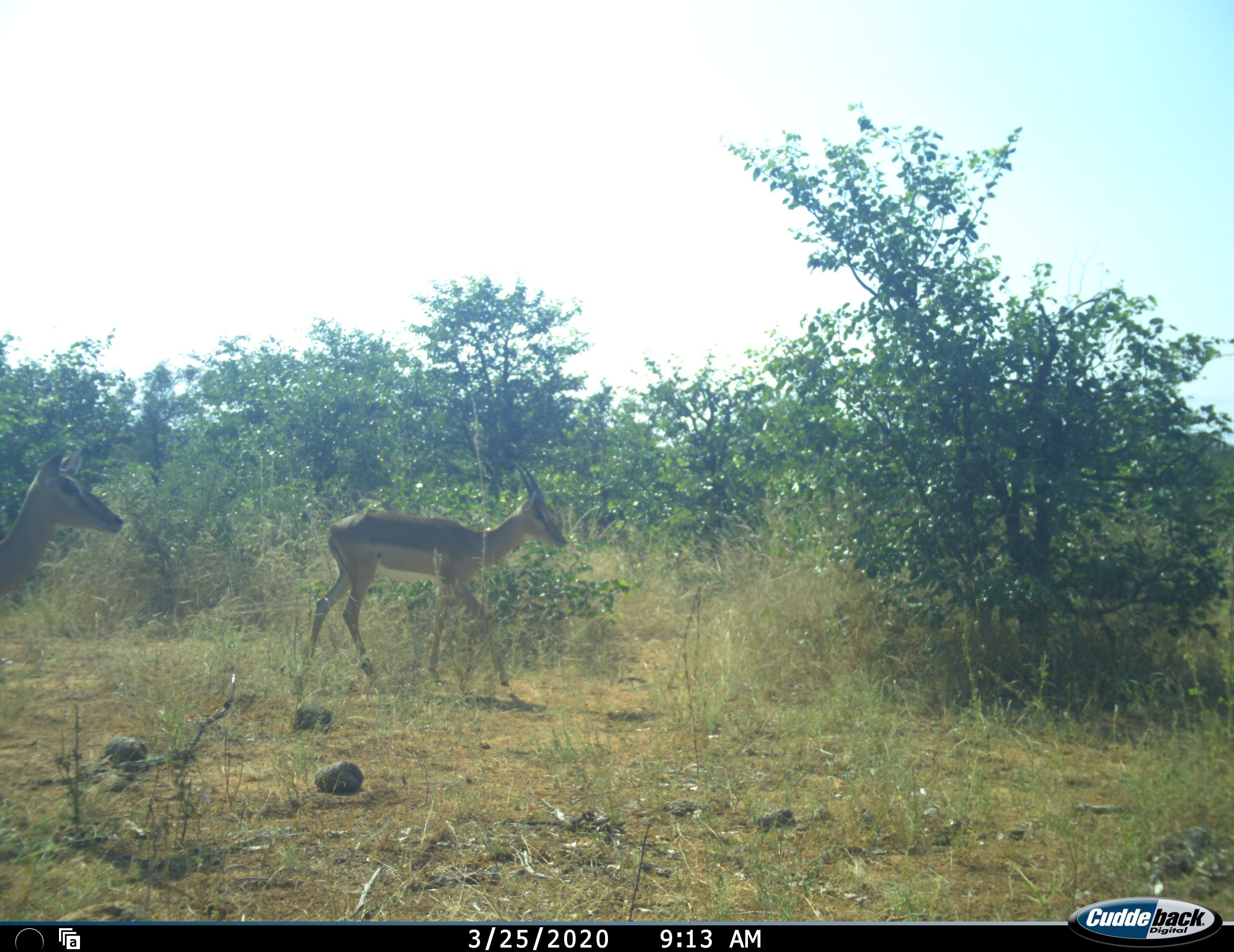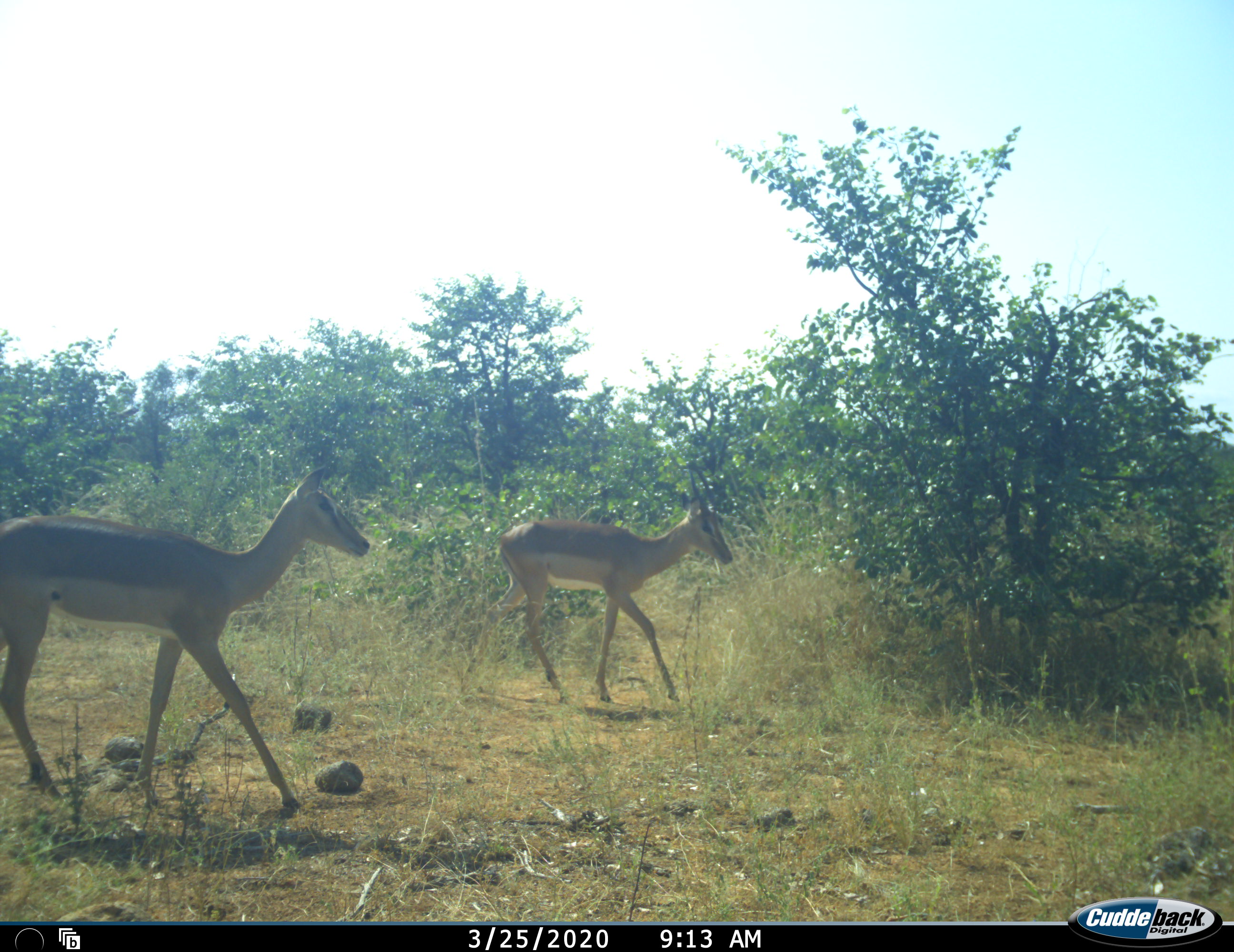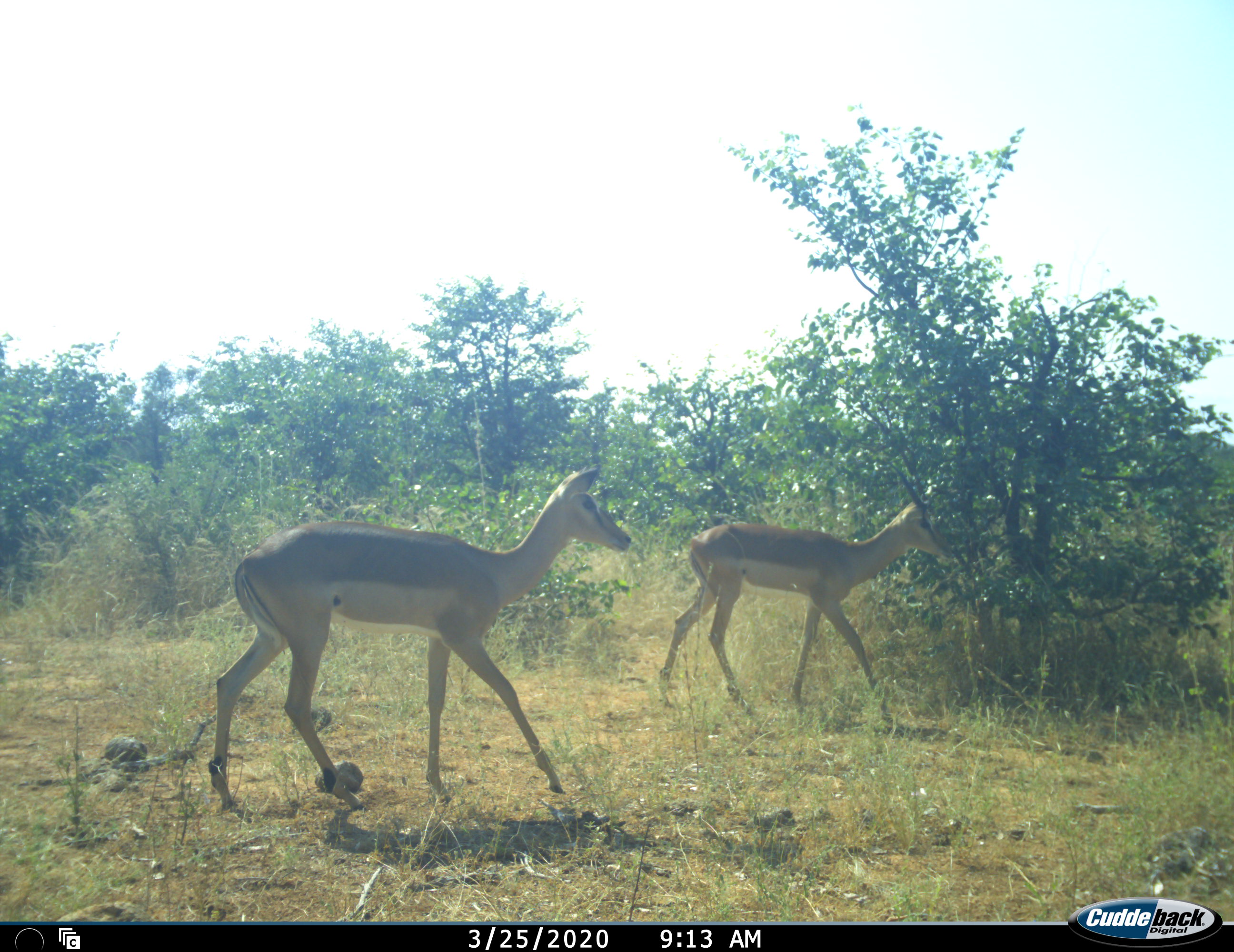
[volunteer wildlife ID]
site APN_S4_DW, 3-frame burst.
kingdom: Animalia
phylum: Chordata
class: Mammalia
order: Artiodactyla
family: Bovidae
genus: Aepyceros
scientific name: Aepyceros melampus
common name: impala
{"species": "impala (Aepyceros melampus)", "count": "2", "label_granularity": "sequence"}